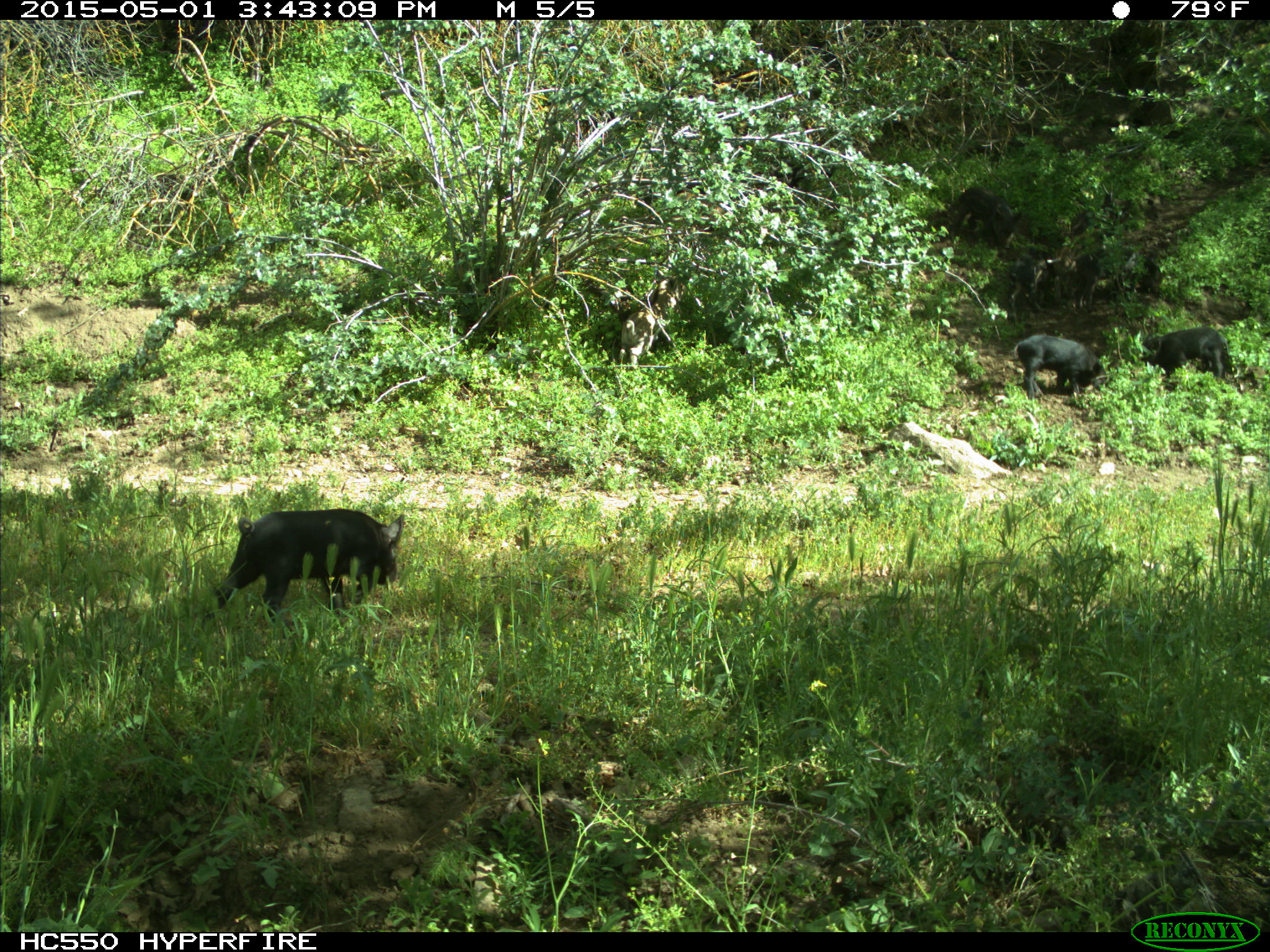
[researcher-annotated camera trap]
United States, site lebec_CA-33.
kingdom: Animalia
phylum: Chordata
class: Mammalia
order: Artiodactyla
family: Suidae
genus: Sus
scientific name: Sus scrofa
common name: wild boar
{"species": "Sus scrofa (wild boar)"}